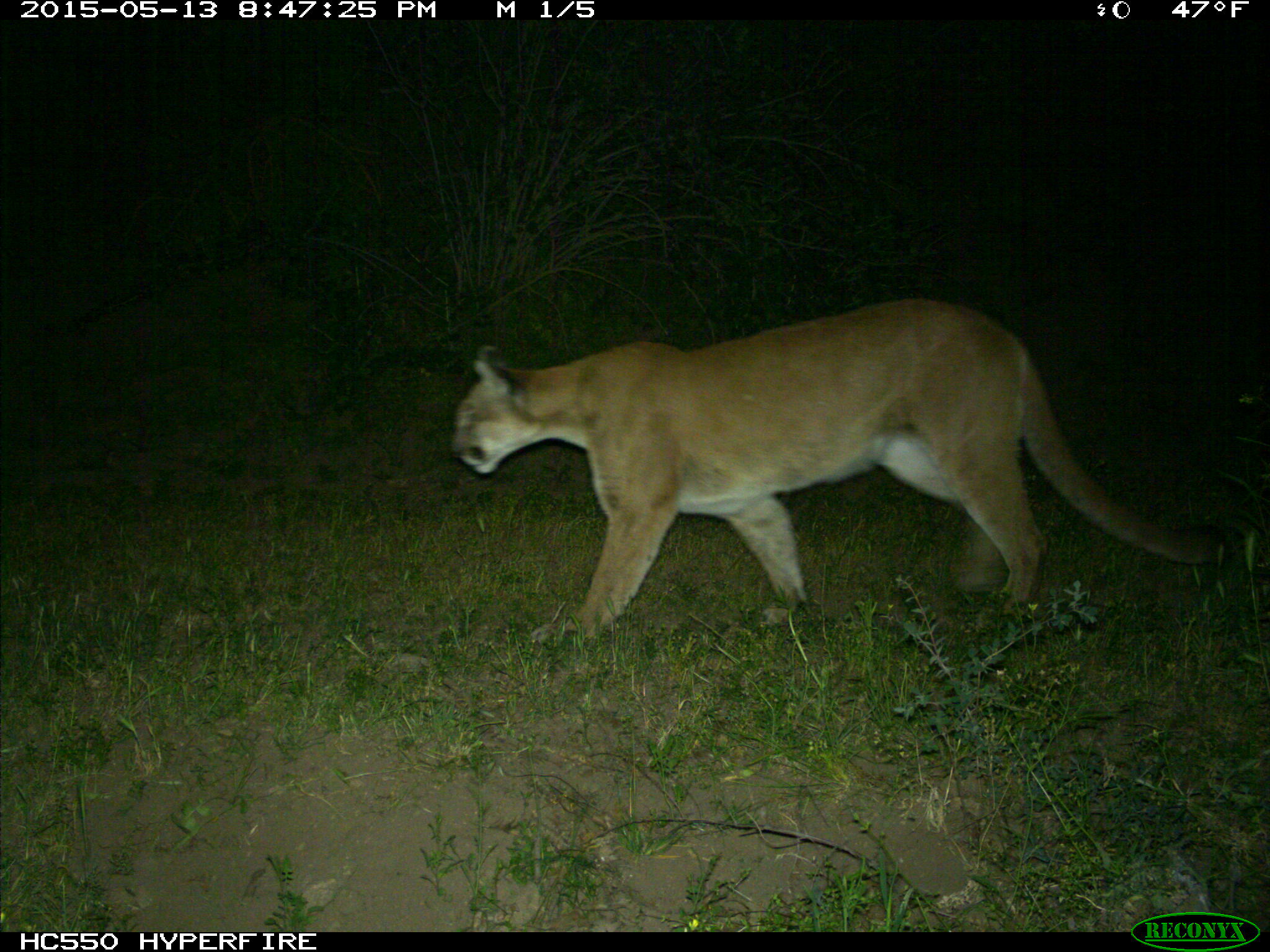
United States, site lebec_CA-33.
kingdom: Animalia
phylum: Chordata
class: Mammalia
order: Carnivora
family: Felidae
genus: Puma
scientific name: Puma concolor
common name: mountain lion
Puma concolor (mountain lion).